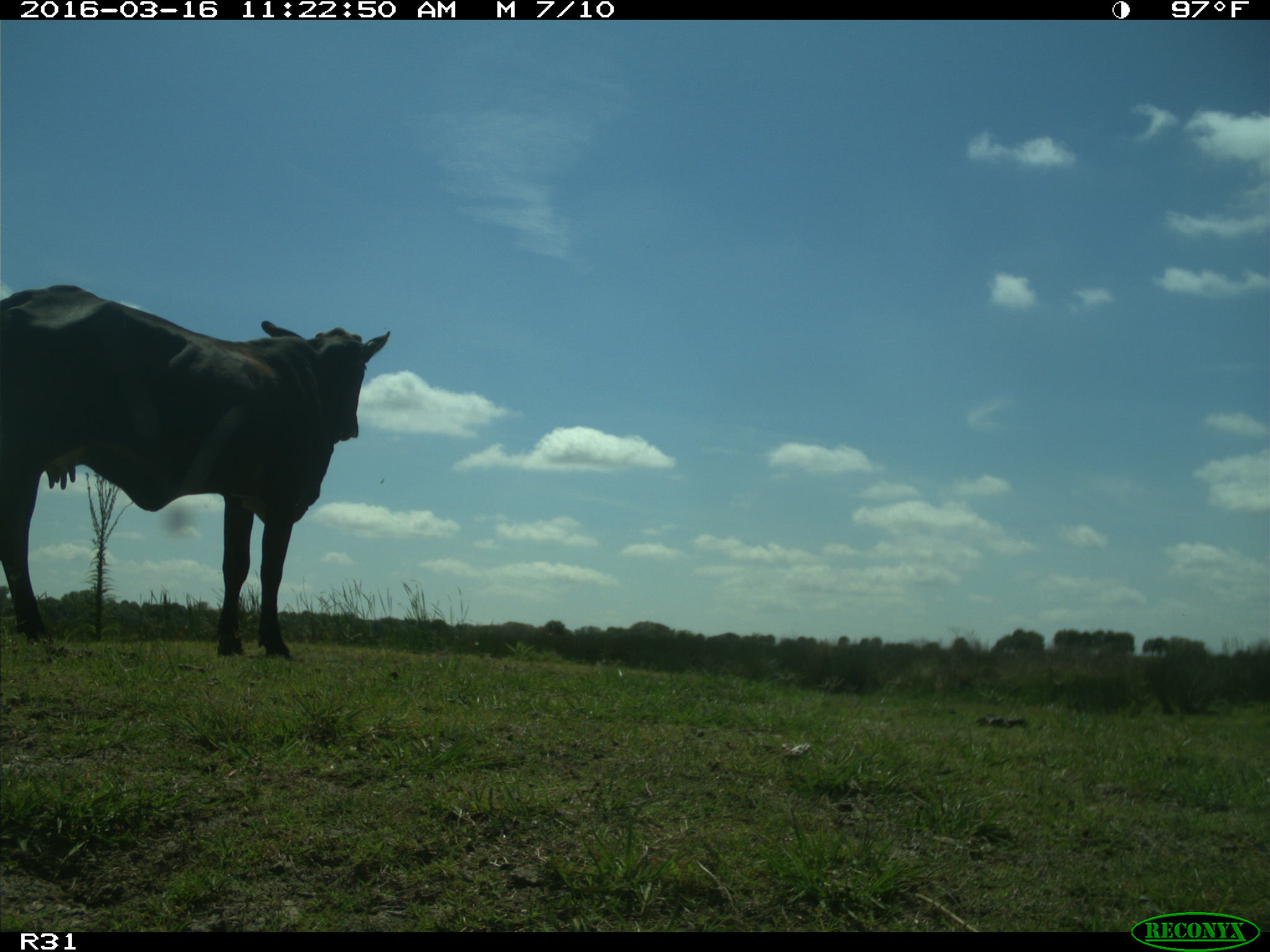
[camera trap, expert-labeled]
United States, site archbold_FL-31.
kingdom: Animalia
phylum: Chordata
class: Mammalia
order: Artiodactyla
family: Bovidae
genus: Bos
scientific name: Bos taurus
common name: domestic cow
Bos taurus (domestic cow).